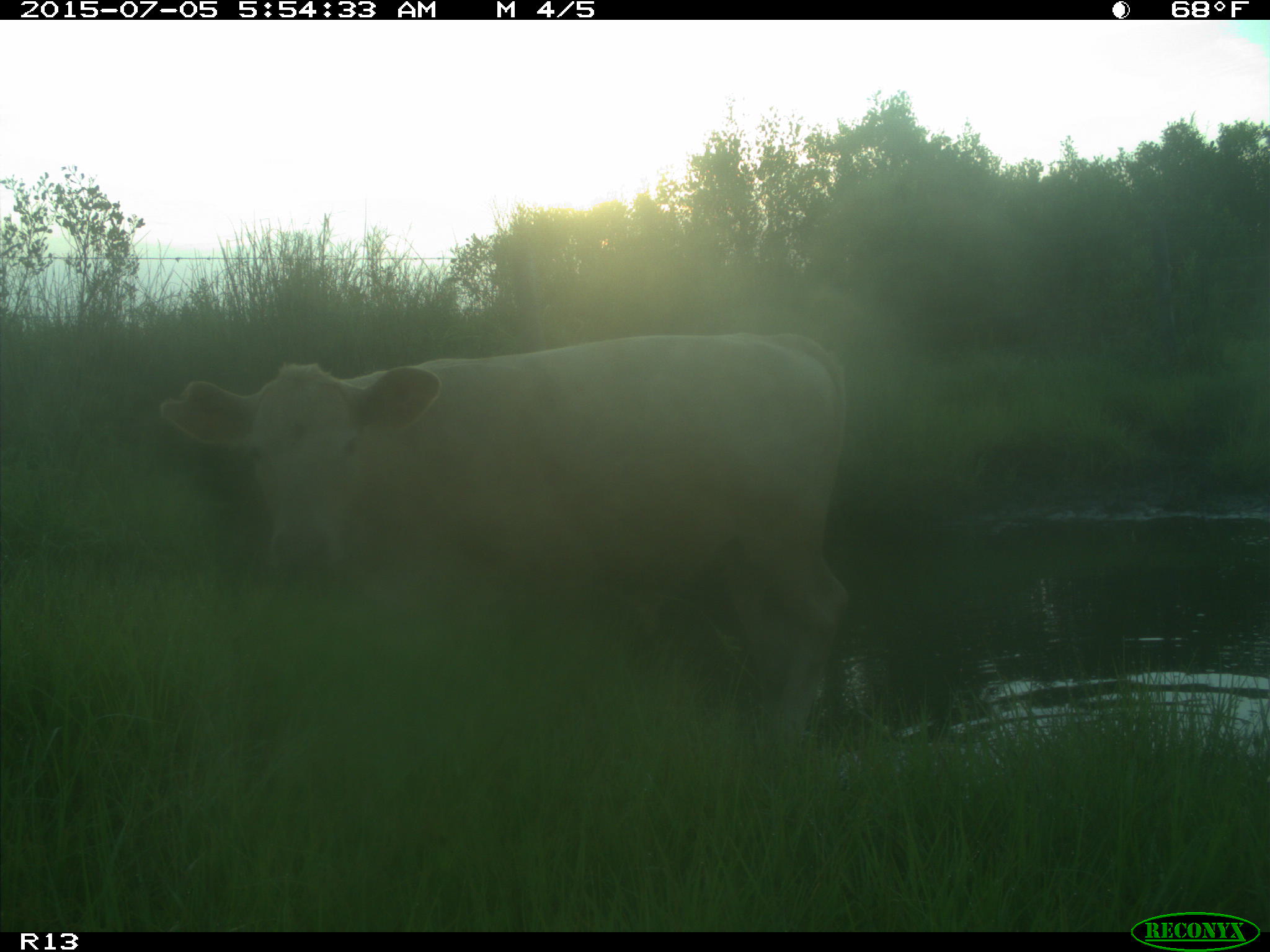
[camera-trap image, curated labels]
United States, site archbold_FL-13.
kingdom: Animalia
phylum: Chordata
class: Mammalia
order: Artiodactyla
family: Bovidae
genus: Bos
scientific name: Bos taurus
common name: domestic cow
Bos taurus (domestic cow).